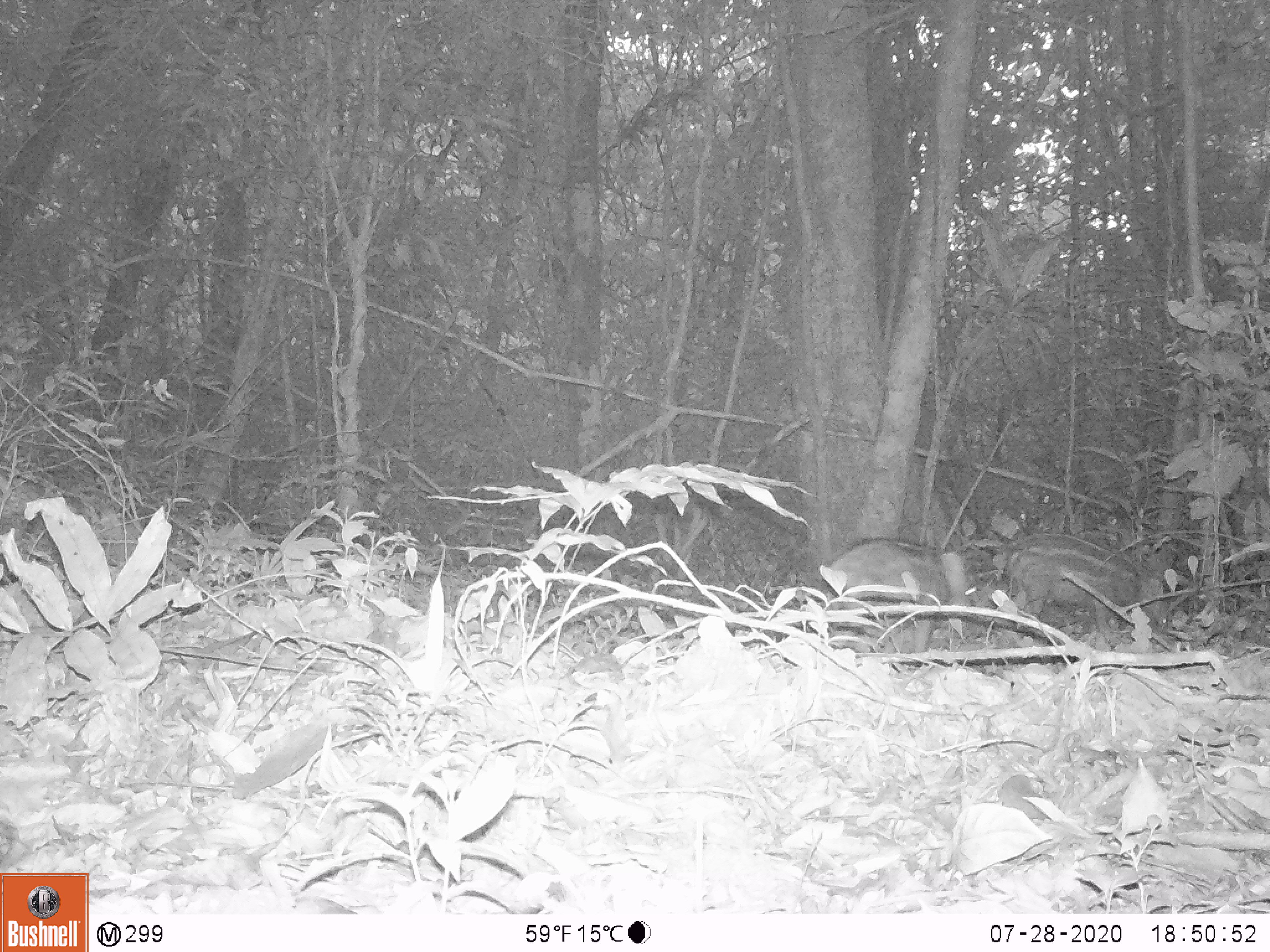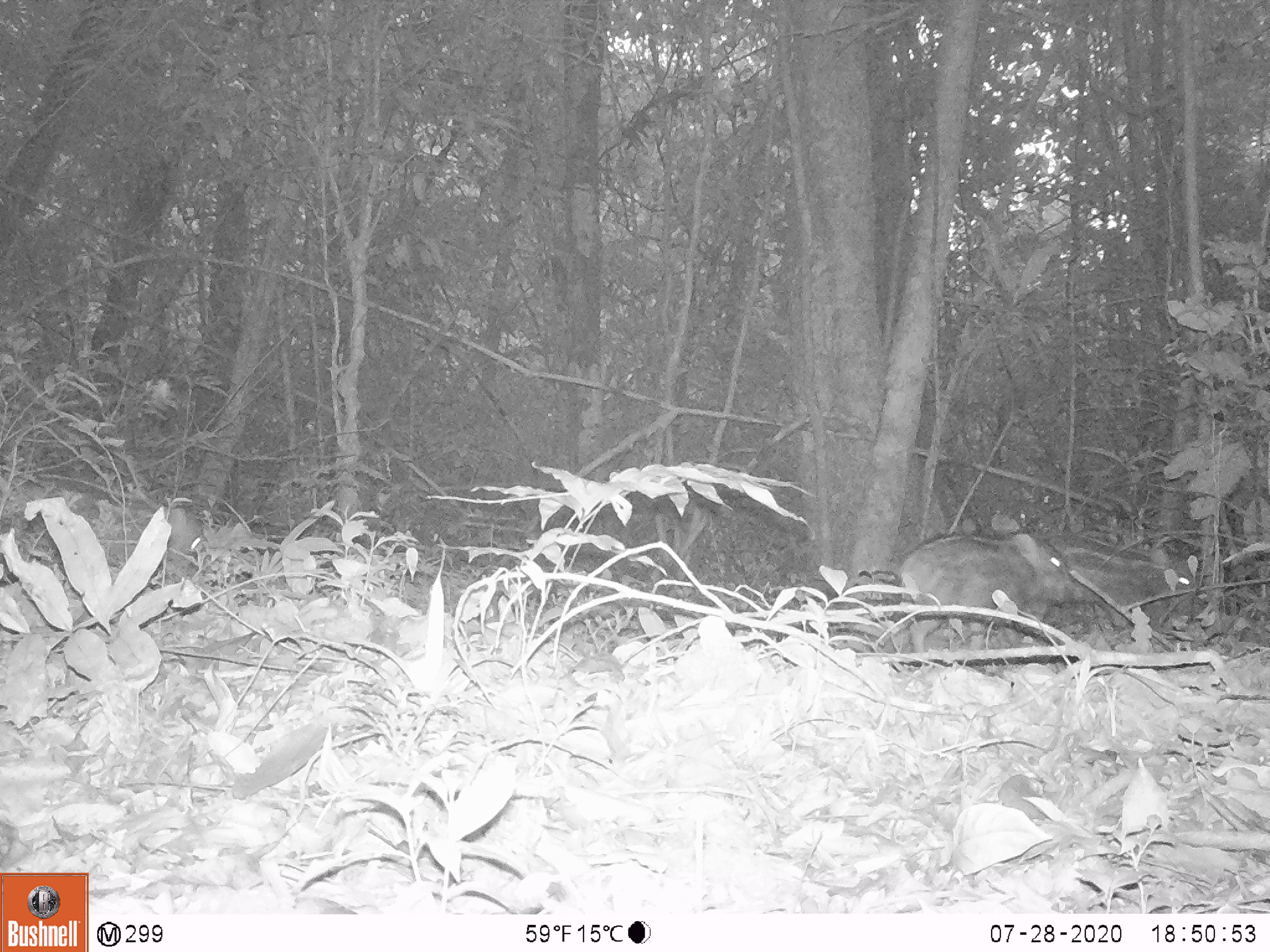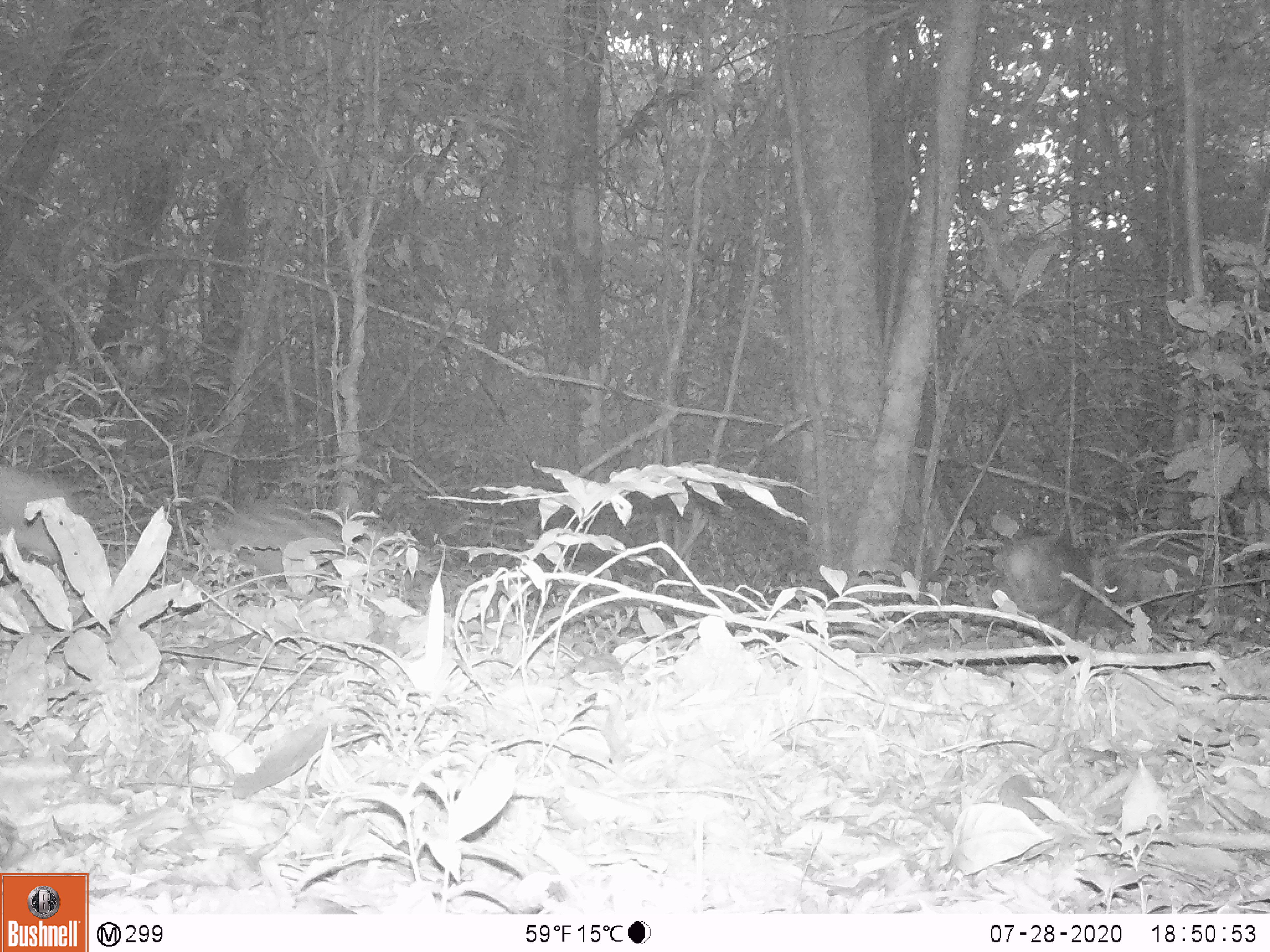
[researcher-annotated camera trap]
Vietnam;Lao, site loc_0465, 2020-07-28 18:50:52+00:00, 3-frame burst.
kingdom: Animalia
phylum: Chordata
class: Mammalia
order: Artiodactyla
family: Suidae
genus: Sus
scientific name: Sus scrofa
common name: eurasian wild pig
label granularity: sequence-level